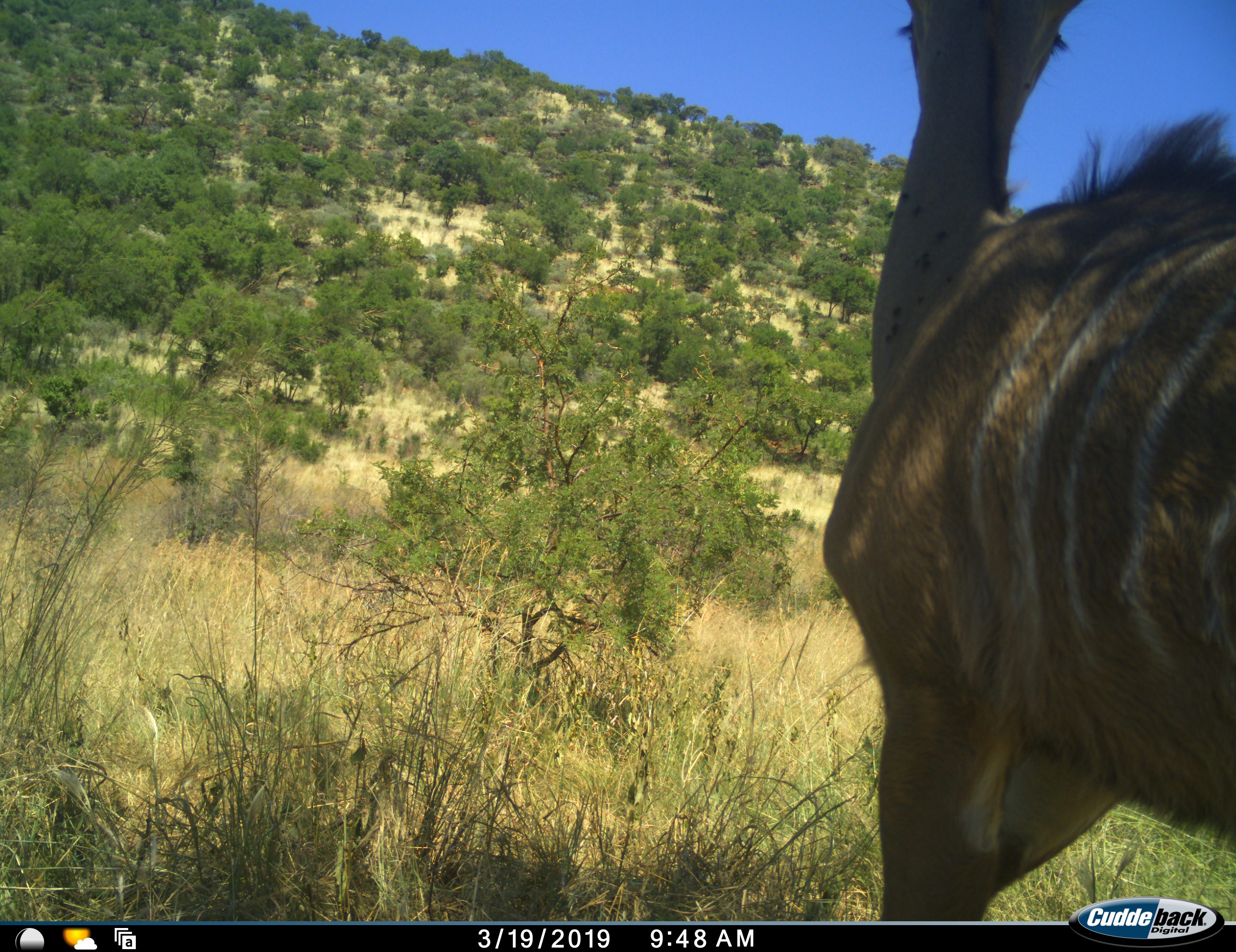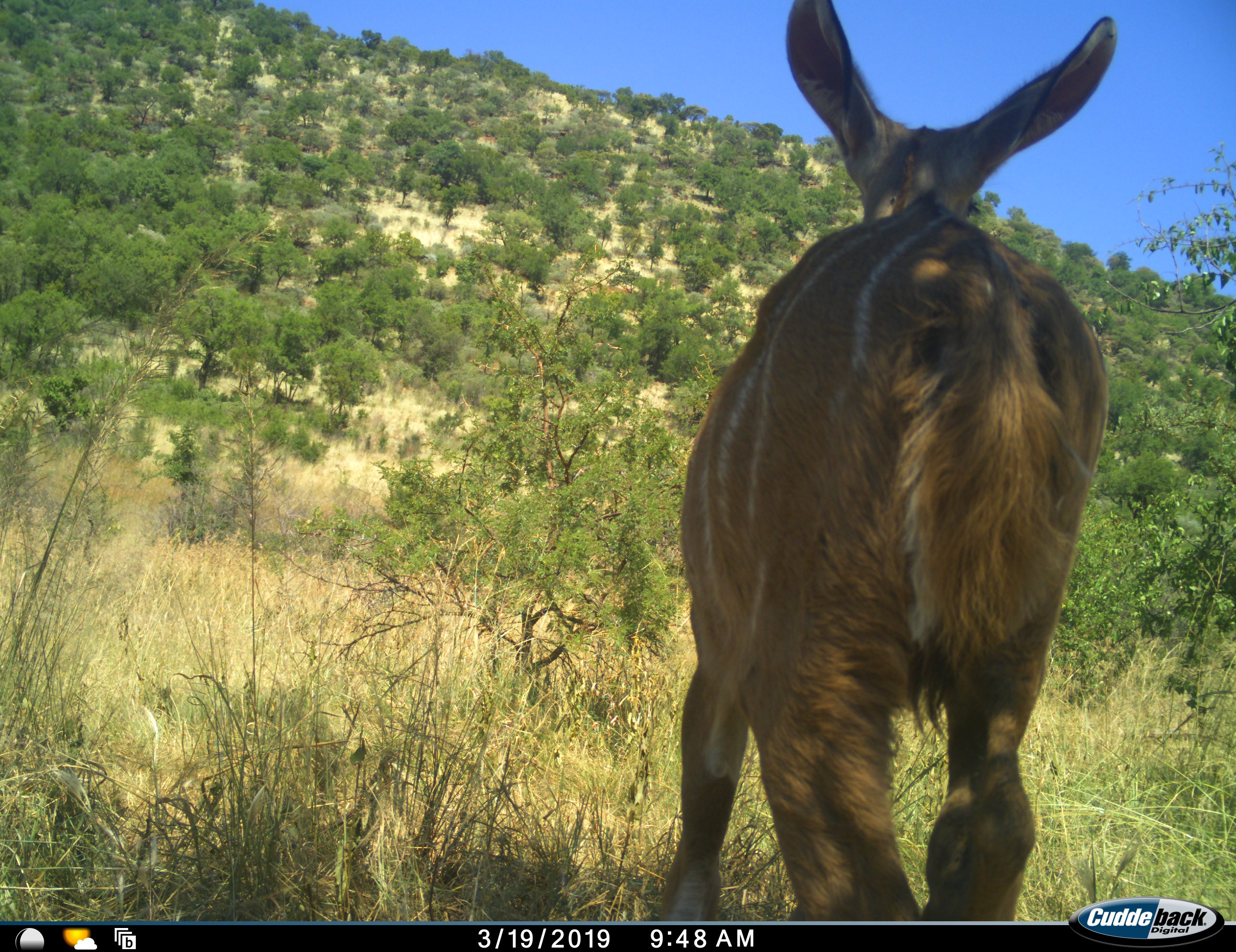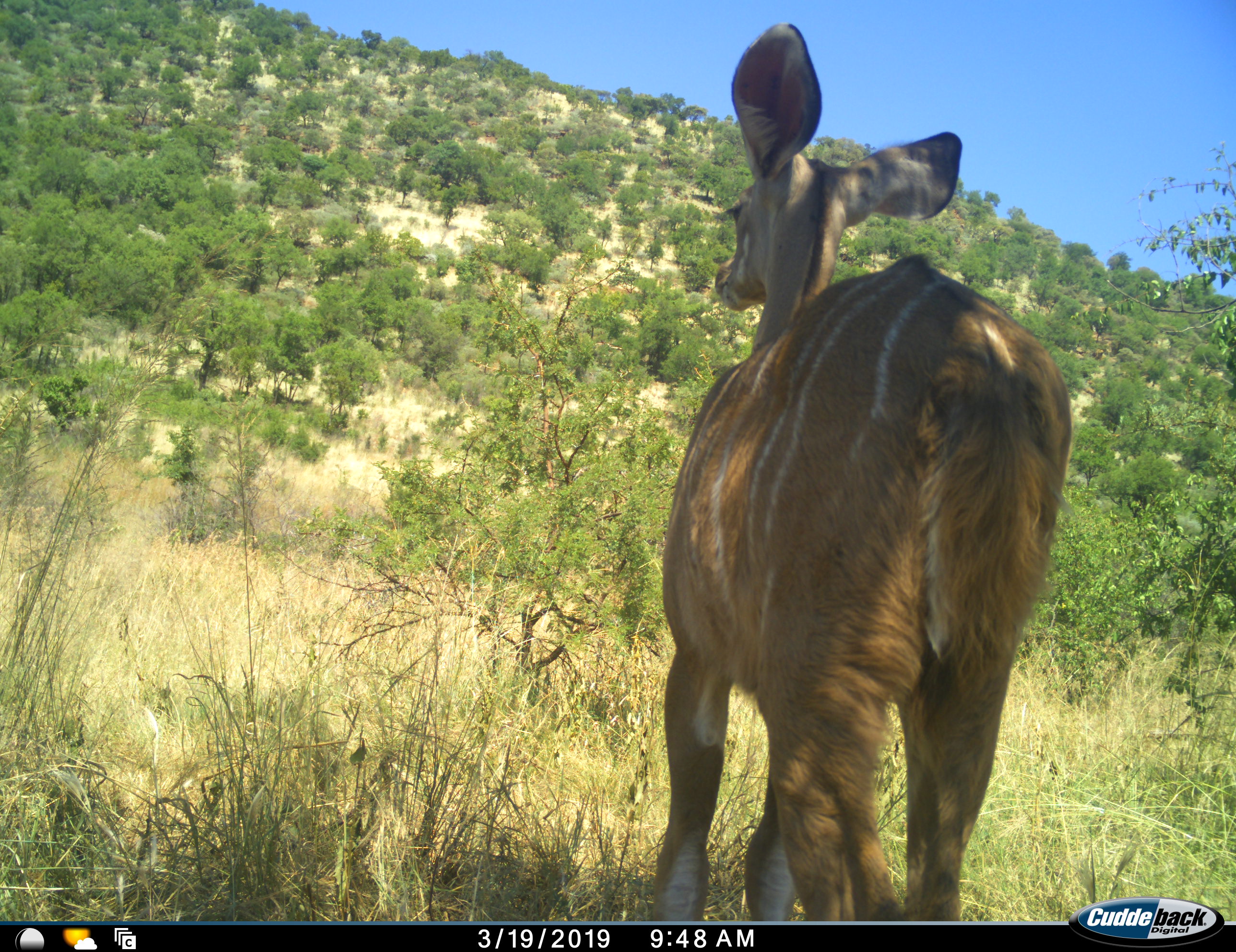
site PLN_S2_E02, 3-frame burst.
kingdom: Animalia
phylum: Chordata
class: Mammalia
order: Artiodactyla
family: Bovidae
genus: Tragelaphus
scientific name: Tragelaphus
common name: kudu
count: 1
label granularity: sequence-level